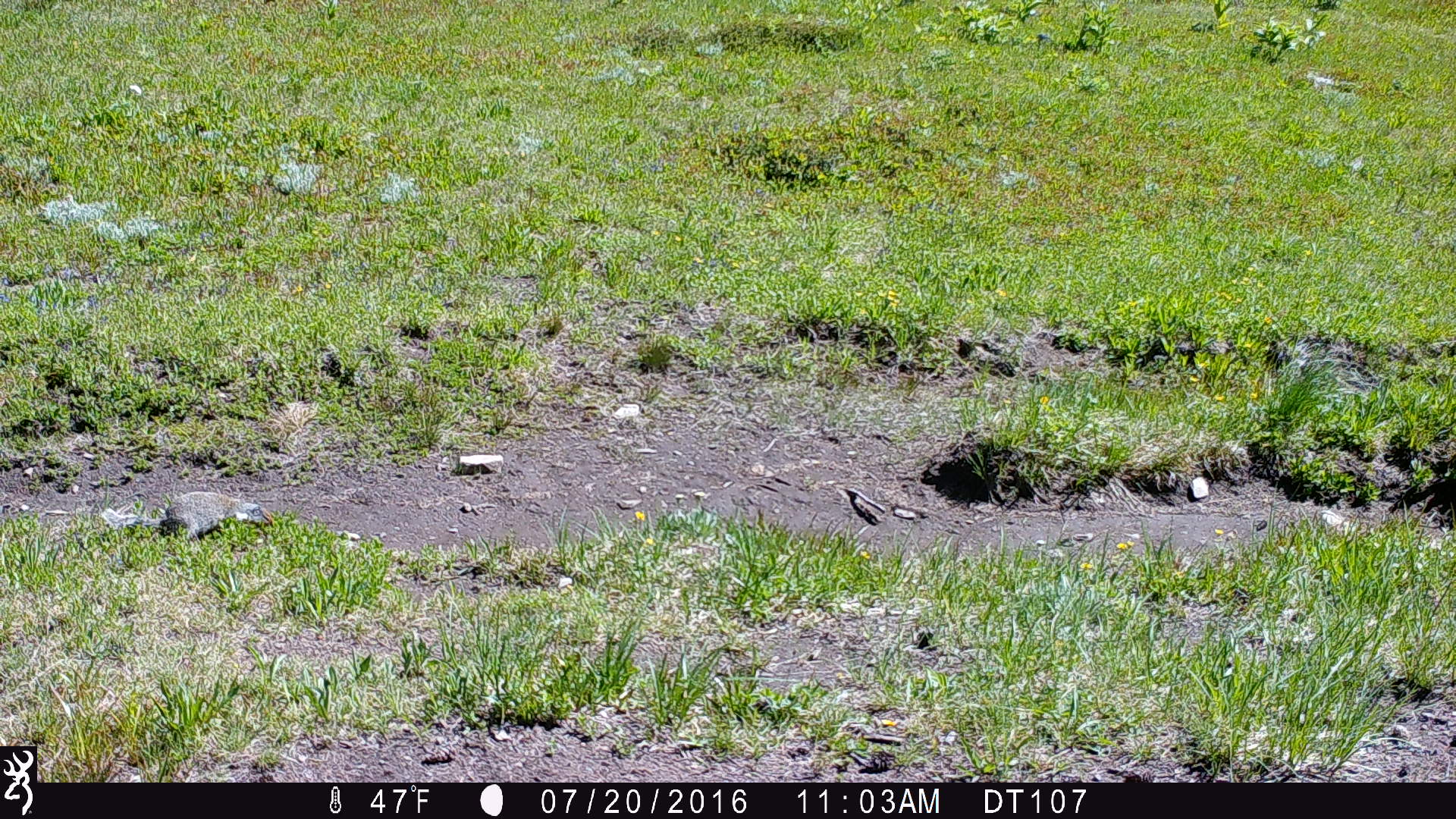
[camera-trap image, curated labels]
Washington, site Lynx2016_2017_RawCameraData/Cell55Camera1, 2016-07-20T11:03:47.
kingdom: Animalia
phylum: Chordata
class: Mammalia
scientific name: Mammalia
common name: small mammal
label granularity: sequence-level